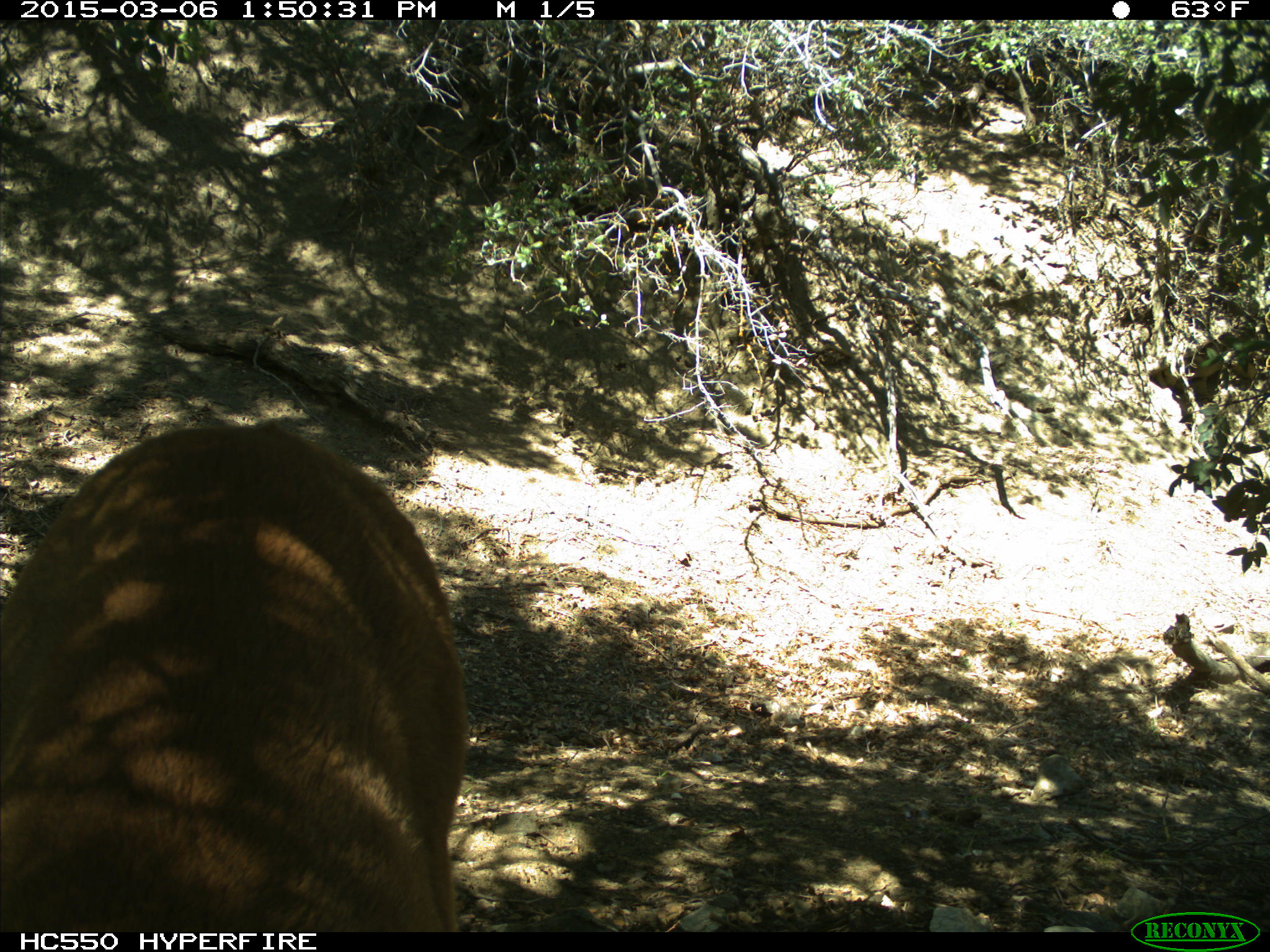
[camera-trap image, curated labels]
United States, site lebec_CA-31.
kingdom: Animalia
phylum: Chordata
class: Mammalia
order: Carnivora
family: Felidae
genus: Puma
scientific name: Puma concolor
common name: mountain lion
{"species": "Puma concolor (mountain lion)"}